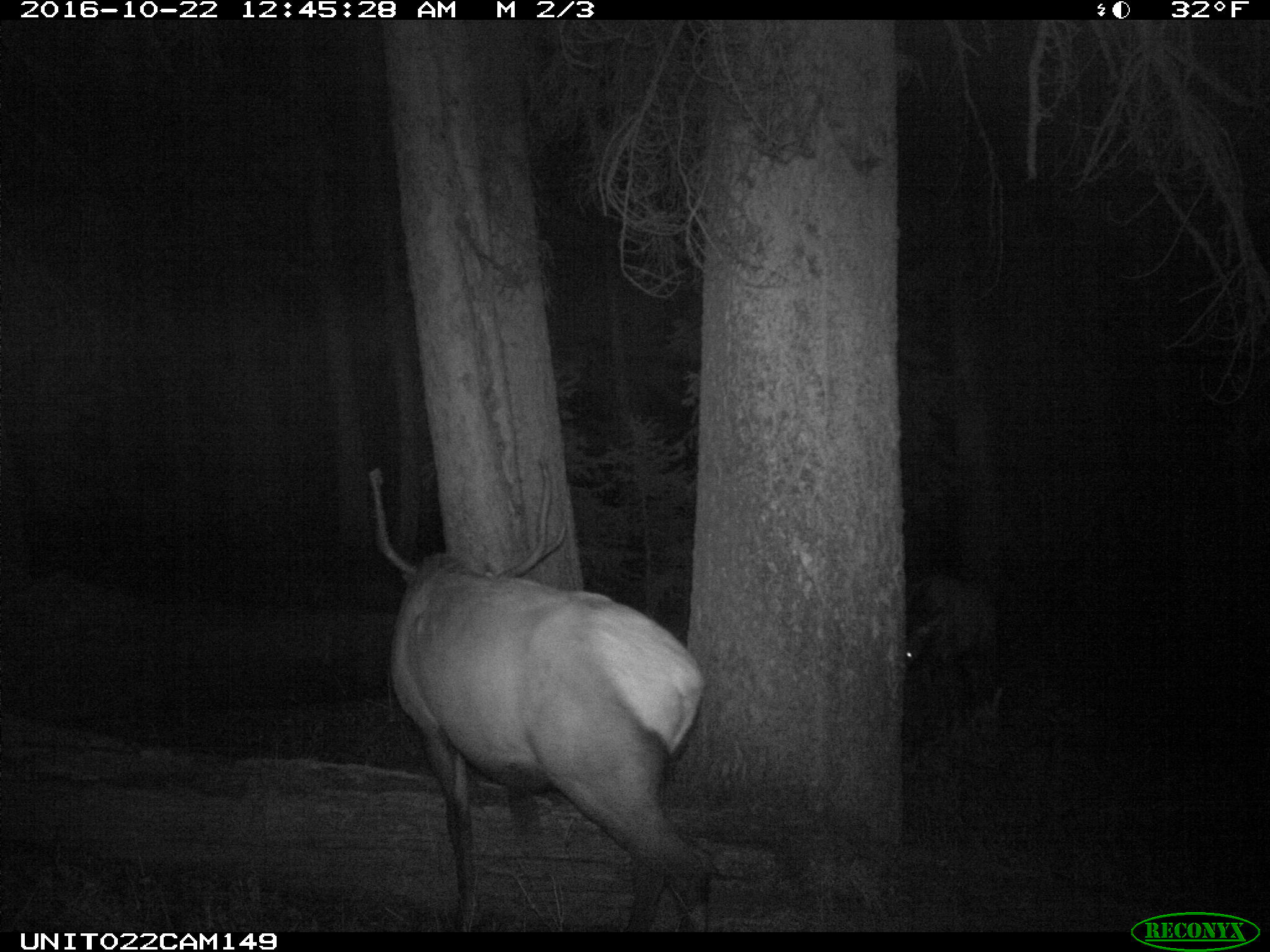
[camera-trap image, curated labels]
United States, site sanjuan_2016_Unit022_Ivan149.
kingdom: Animalia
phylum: Chordata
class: Mammalia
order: Artiodactyla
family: Cervidae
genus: Cervus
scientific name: Cervus elaphus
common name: red deer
Cervus elaphus (red deer).